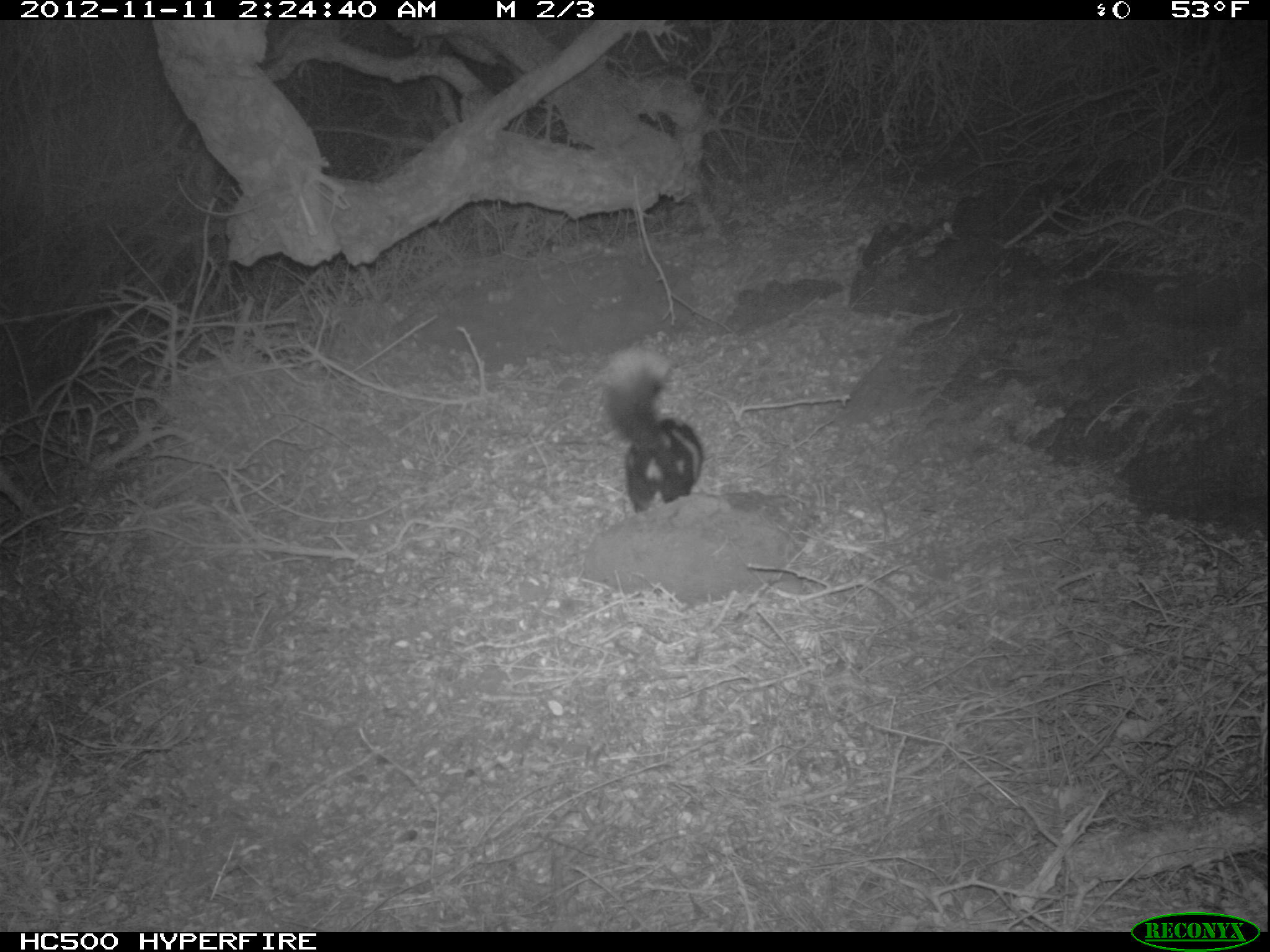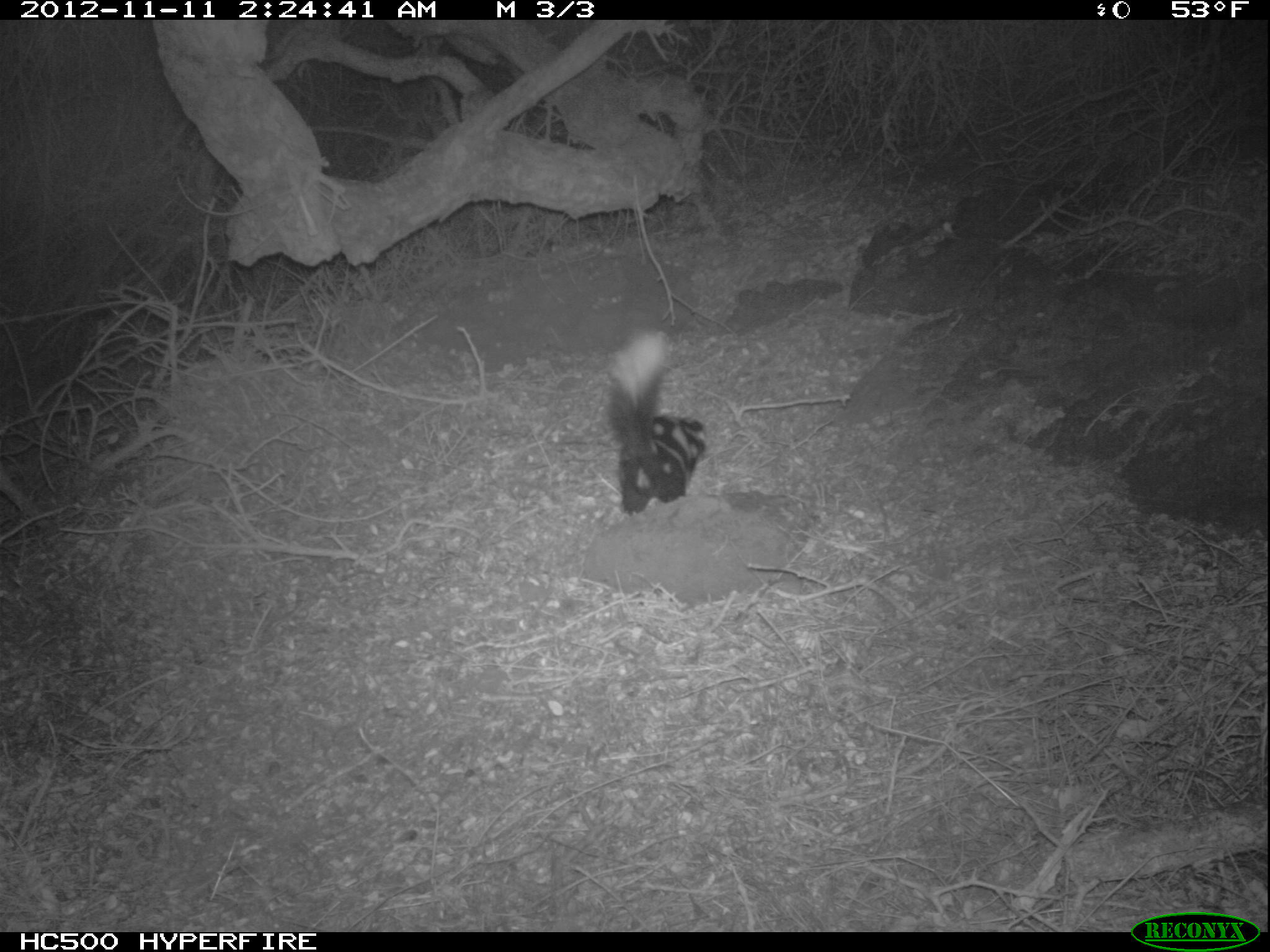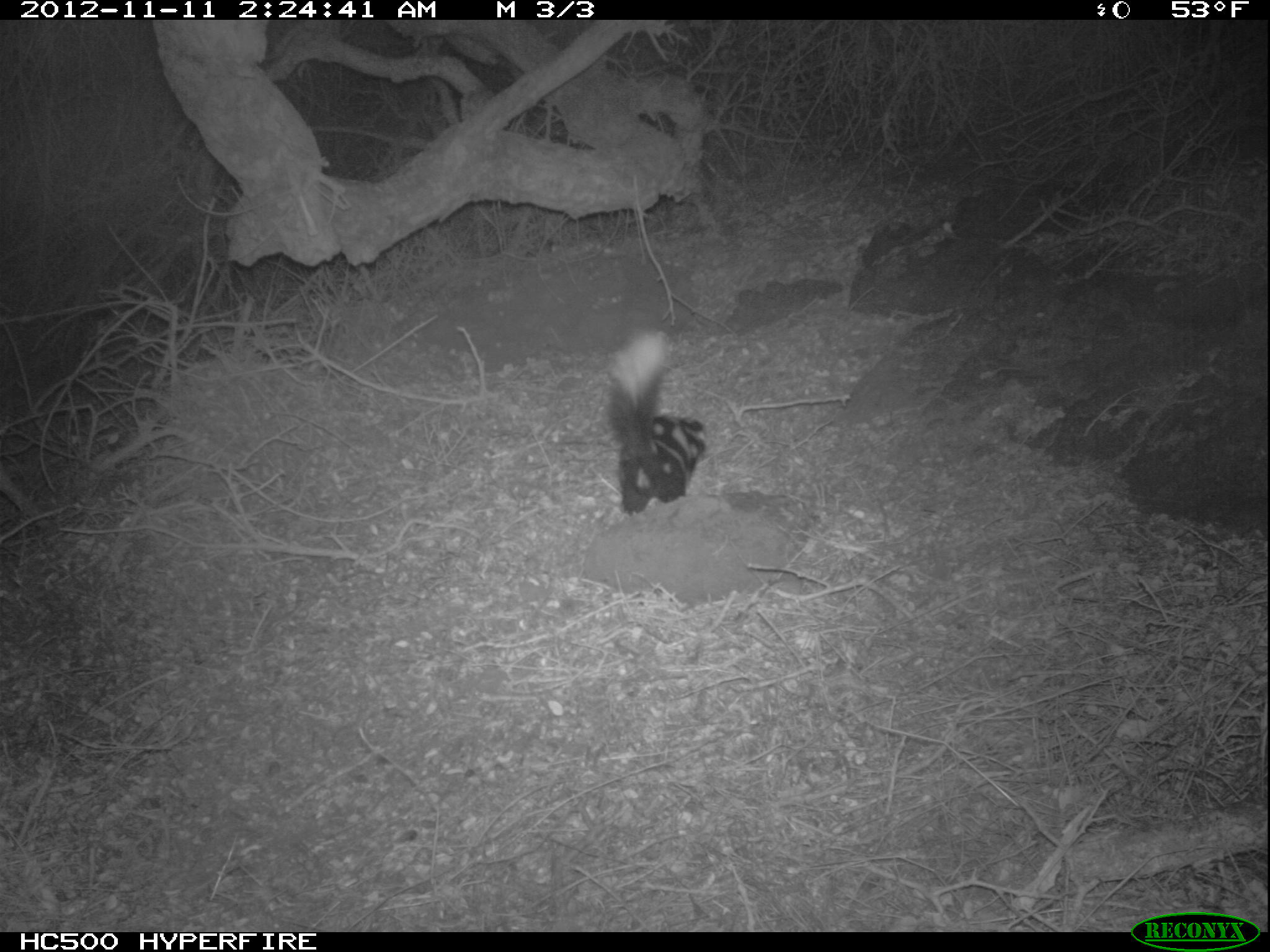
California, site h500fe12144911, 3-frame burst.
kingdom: Animalia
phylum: Chordata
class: Mammalia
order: Carnivora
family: Mephitidae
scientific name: Mephitidae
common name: skunk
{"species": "skunk (Mephitidae)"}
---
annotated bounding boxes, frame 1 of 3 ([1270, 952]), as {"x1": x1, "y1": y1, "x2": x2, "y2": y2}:
skunk: {"x1": 600, "y1": 350, "x2": 703, "y2": 514}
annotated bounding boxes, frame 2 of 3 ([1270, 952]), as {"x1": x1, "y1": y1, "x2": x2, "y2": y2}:
skunk: {"x1": 601, "y1": 327, "x2": 705, "y2": 518}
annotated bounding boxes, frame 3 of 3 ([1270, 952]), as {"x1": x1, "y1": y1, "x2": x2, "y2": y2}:
skunk: {"x1": 608, "y1": 330, "x2": 708, "y2": 514}